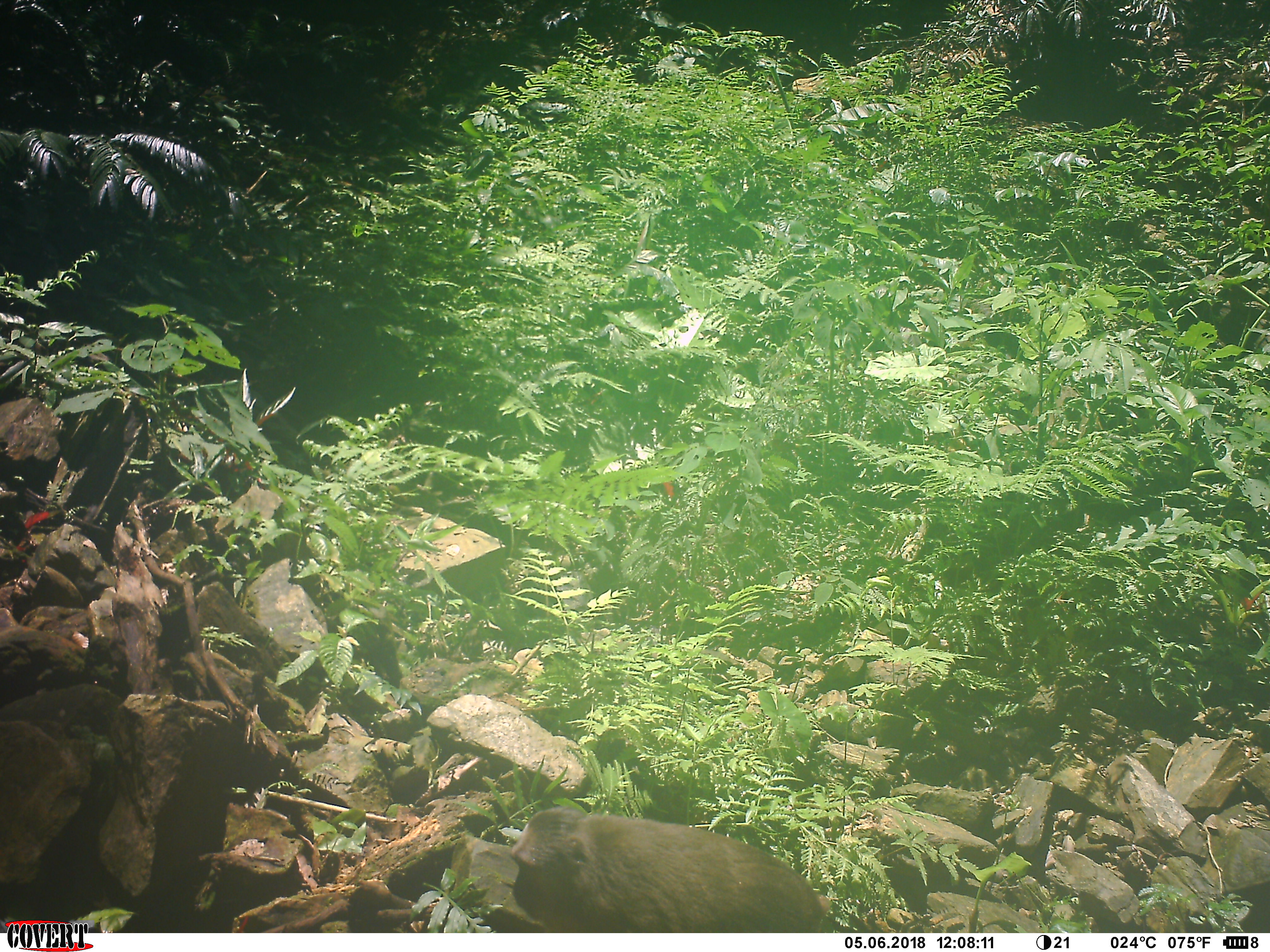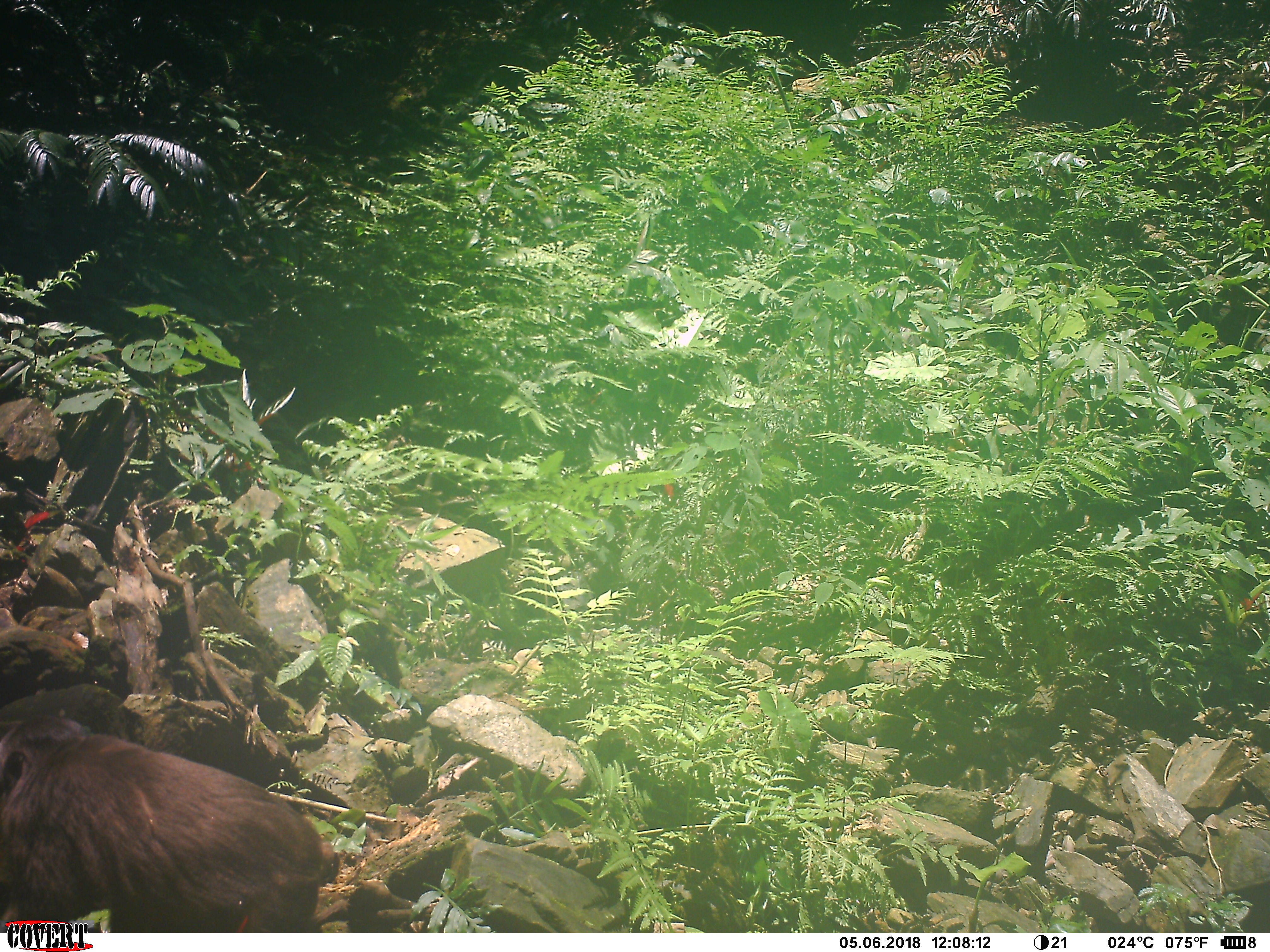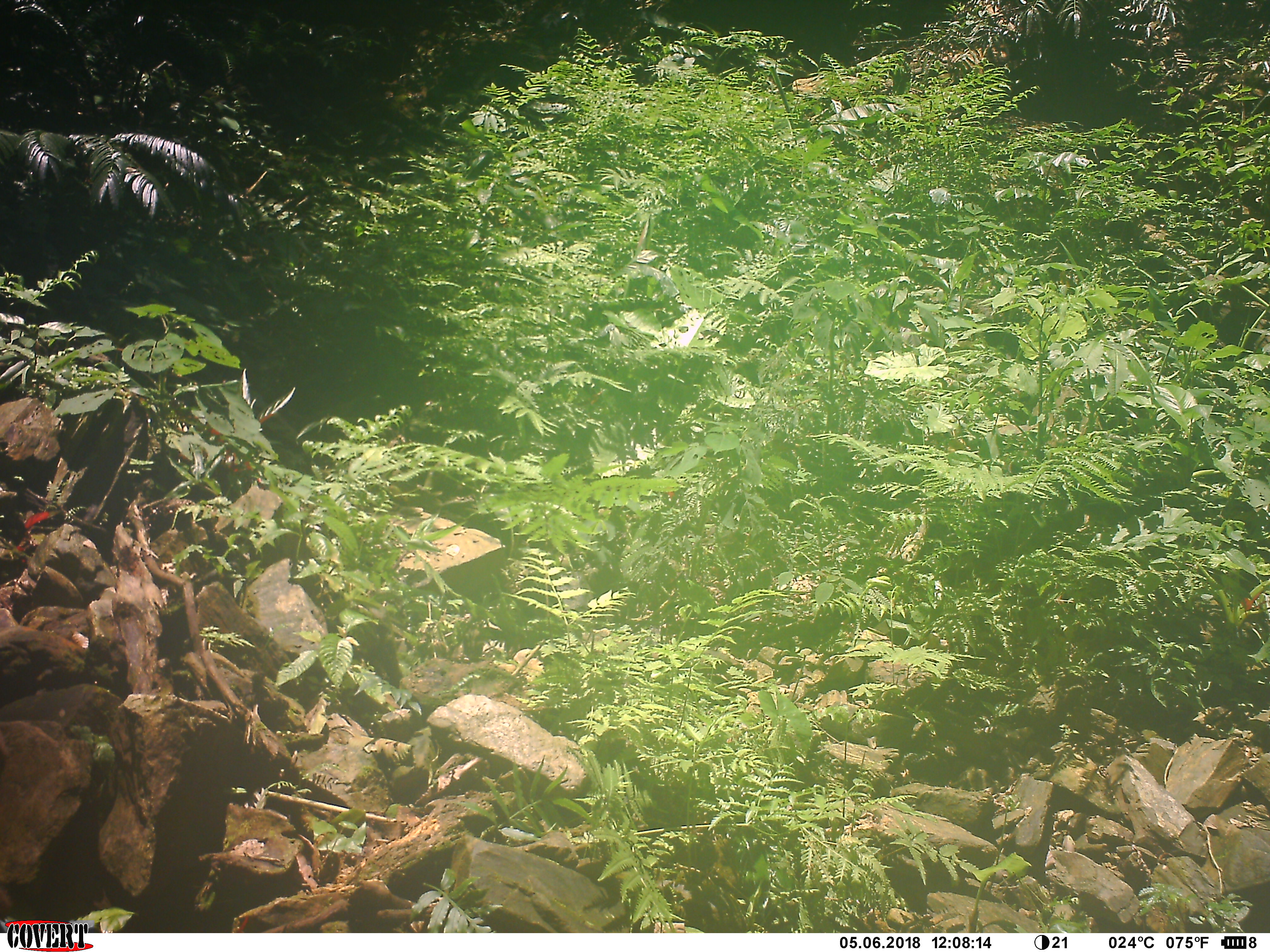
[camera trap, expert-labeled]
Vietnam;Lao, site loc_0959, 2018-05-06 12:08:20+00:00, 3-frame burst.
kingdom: Animalia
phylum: Chordata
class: Mammalia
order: Primates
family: Cercopithecidae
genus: Macaca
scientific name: Macaca arctoides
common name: stump-tailed macaque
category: stump tailed macaque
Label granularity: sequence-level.